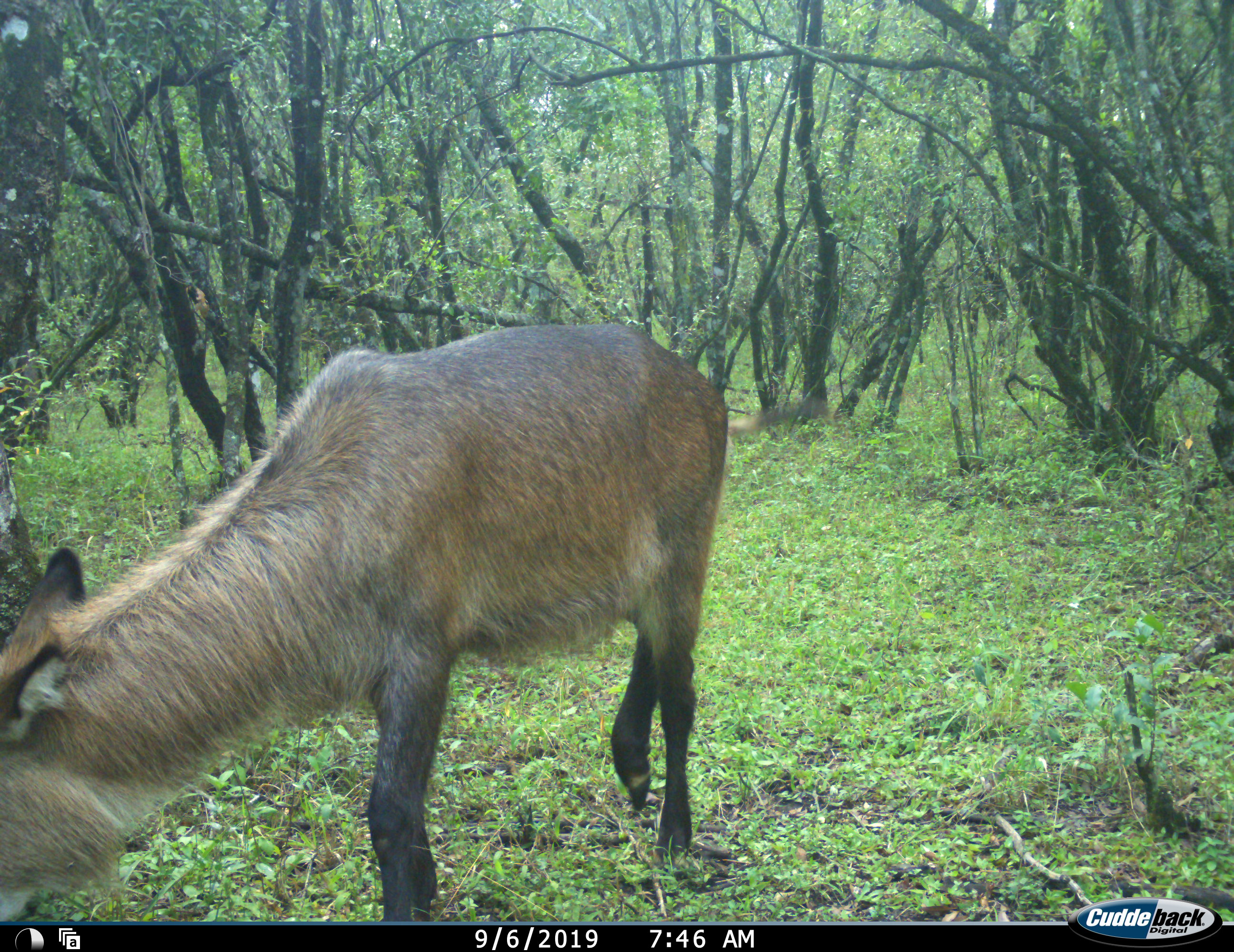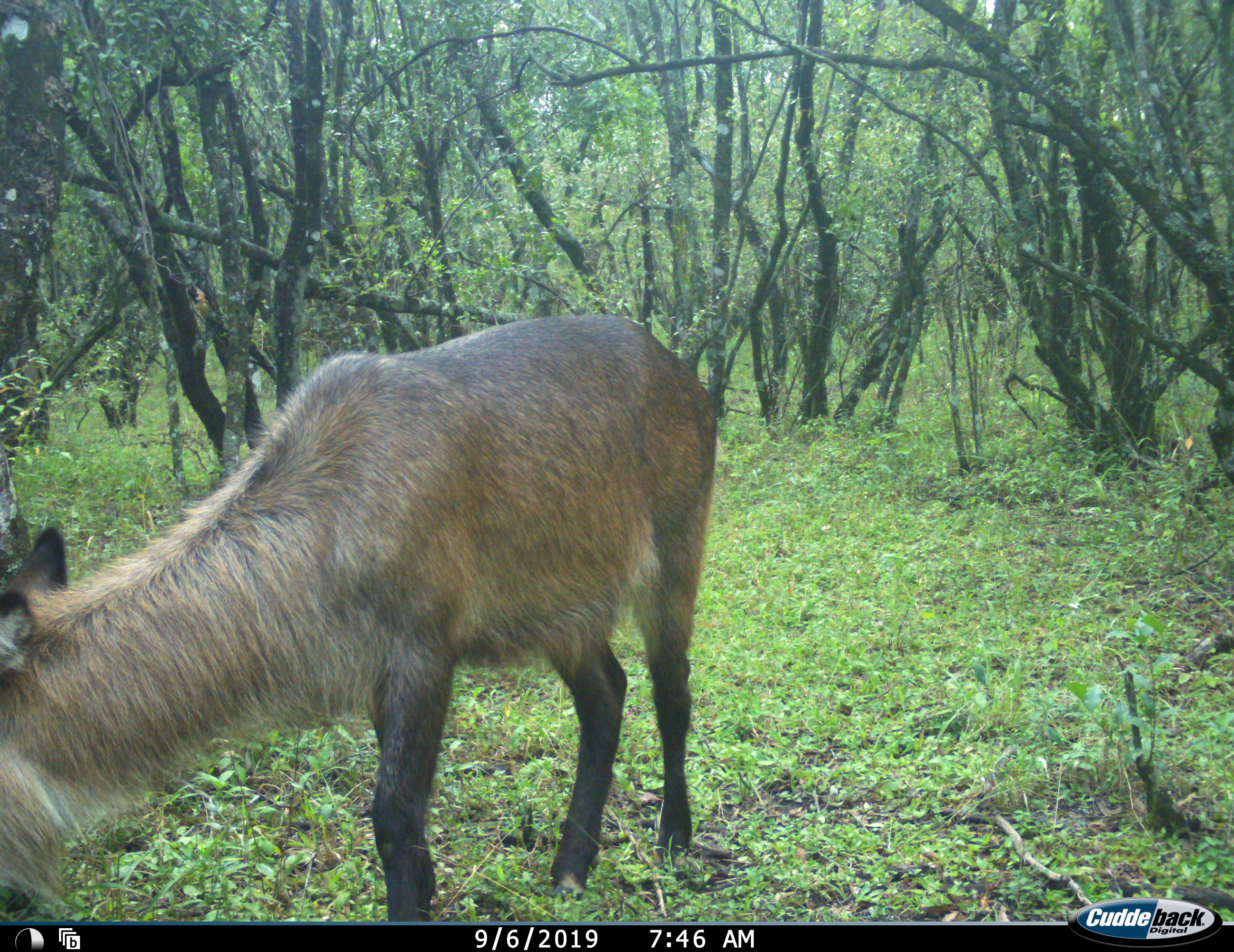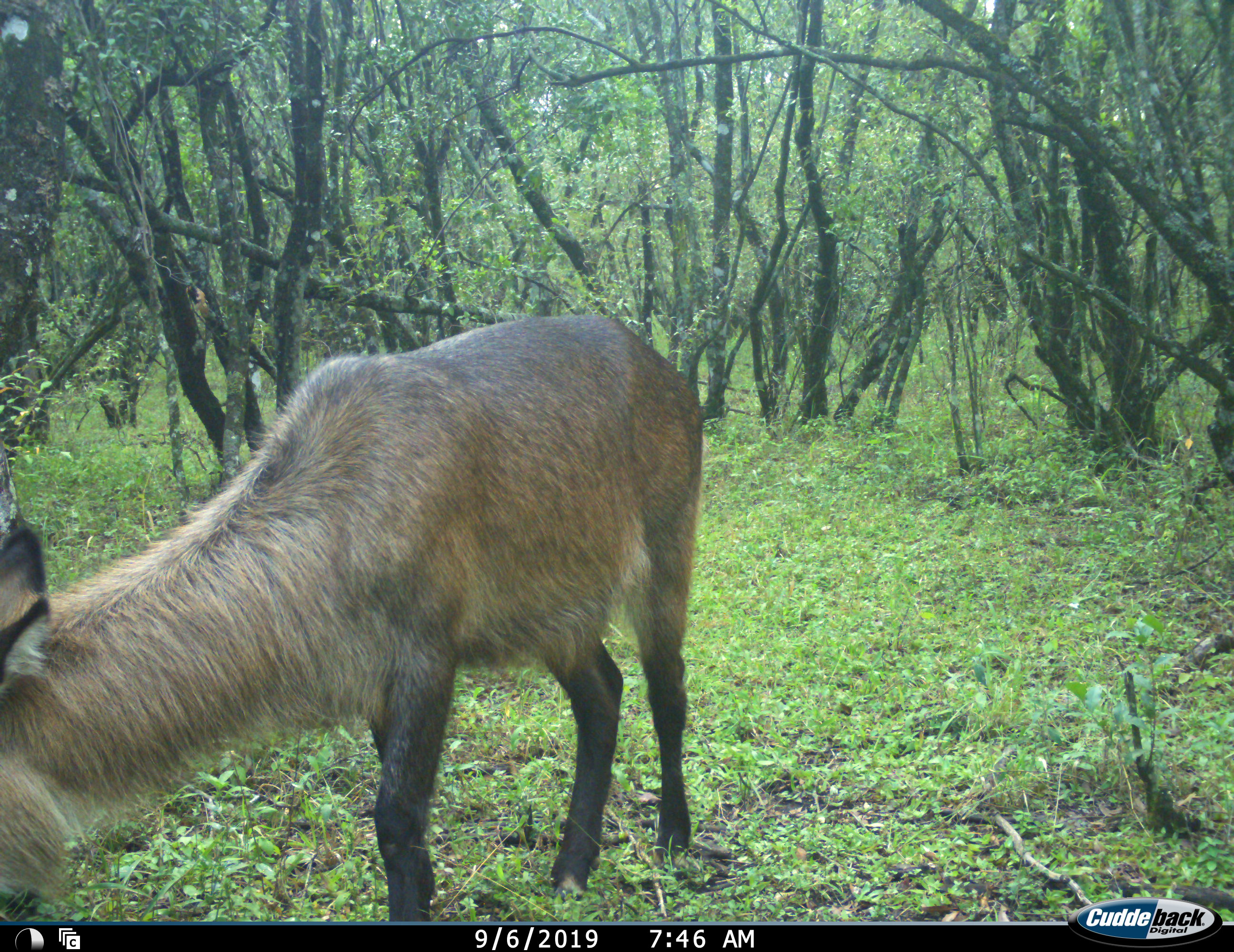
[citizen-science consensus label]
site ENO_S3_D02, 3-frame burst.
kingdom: Animalia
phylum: Chordata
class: Mammalia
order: Artiodactyla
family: Bovidae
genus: Kobus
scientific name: Kobus ellipsiprymnus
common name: waterbuck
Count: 1.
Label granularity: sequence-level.